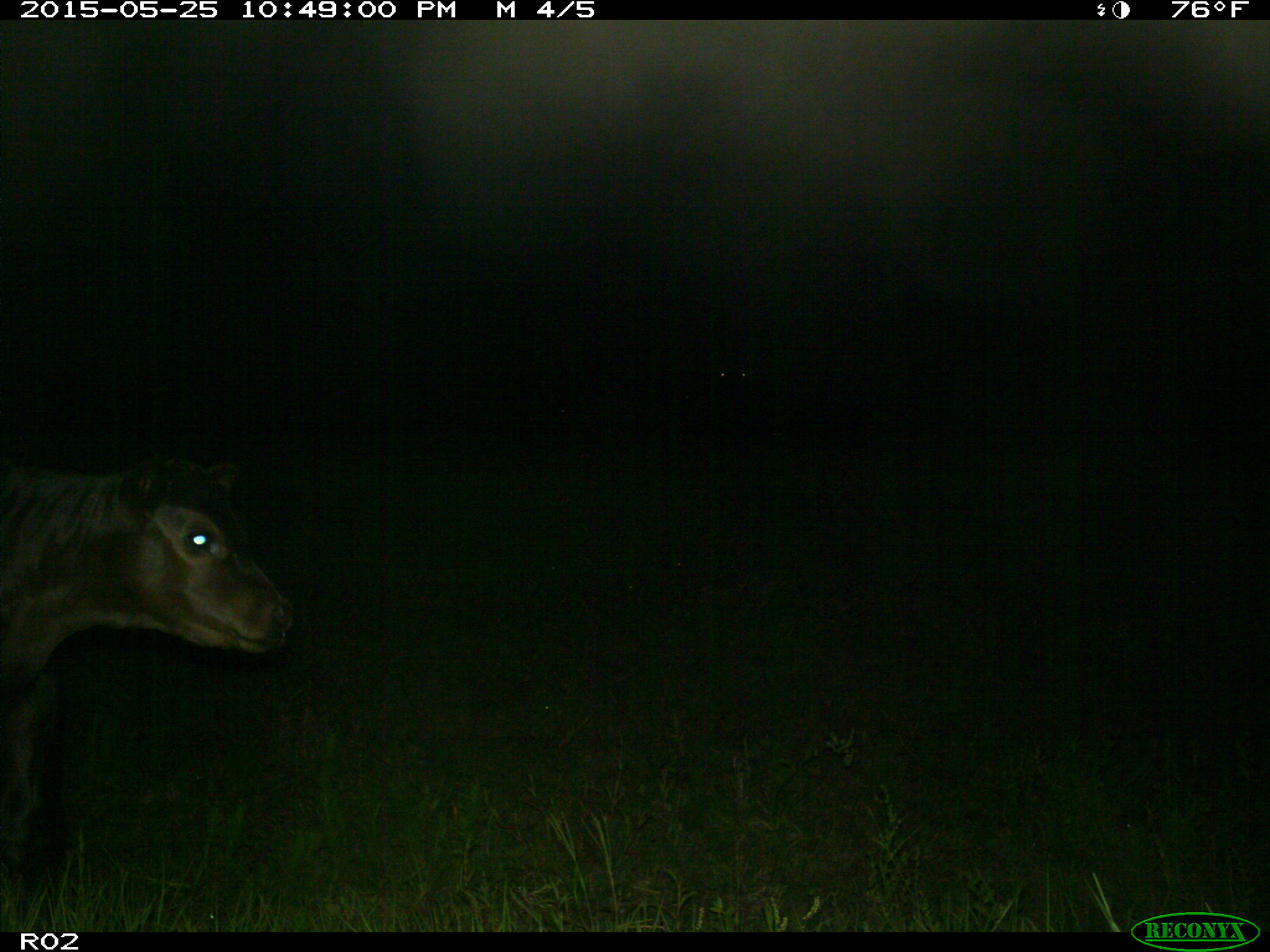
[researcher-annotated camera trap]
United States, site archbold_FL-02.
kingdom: Animalia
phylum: Chordata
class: Mammalia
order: Artiodactyla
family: Bovidae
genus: Bos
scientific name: Bos taurus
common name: domestic cow